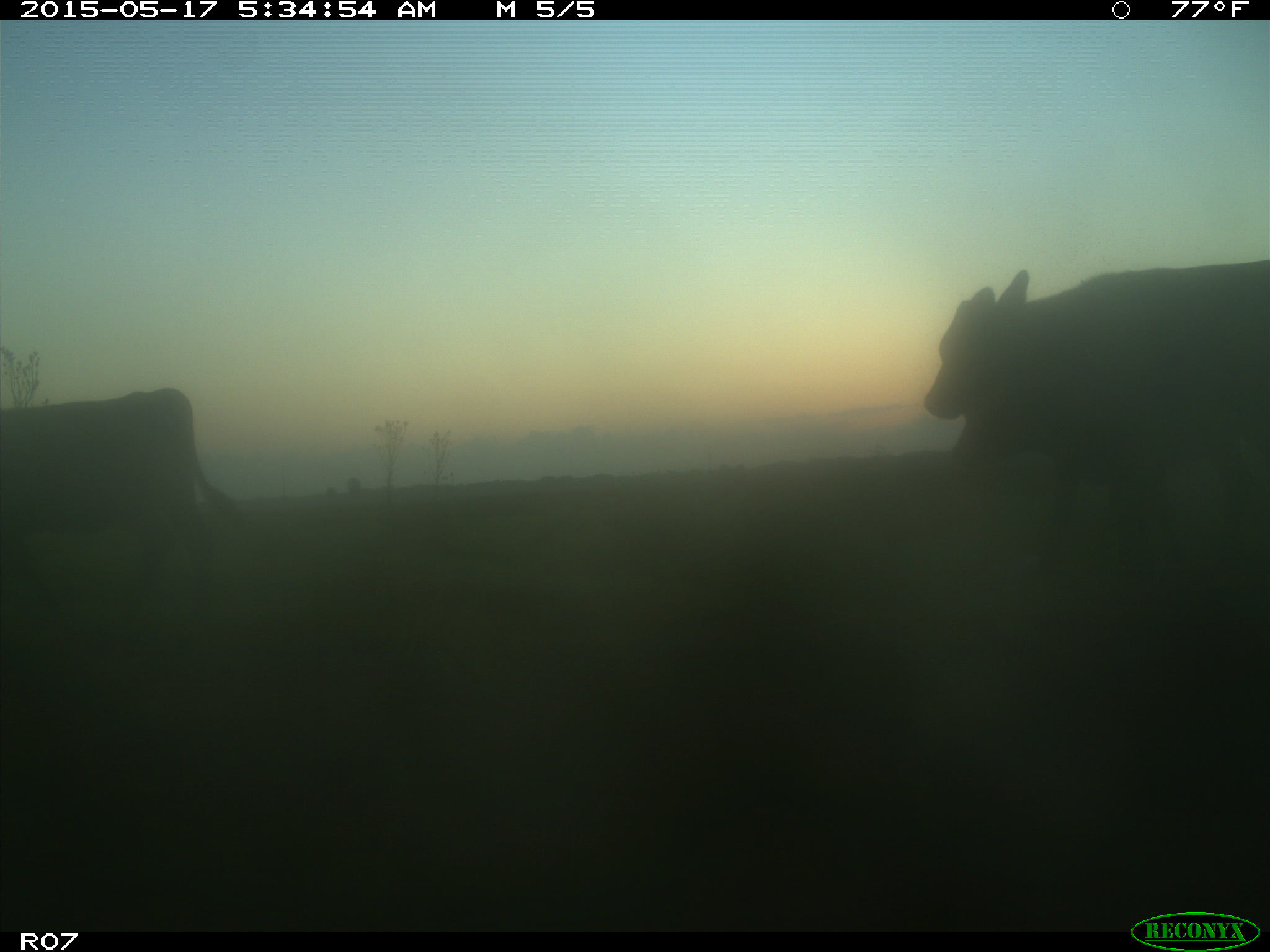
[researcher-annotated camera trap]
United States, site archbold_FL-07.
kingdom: Animalia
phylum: Chordata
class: Mammalia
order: Artiodactyla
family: Bovidae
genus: Bos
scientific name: Bos taurus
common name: domestic cow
Bos taurus (domestic cow).